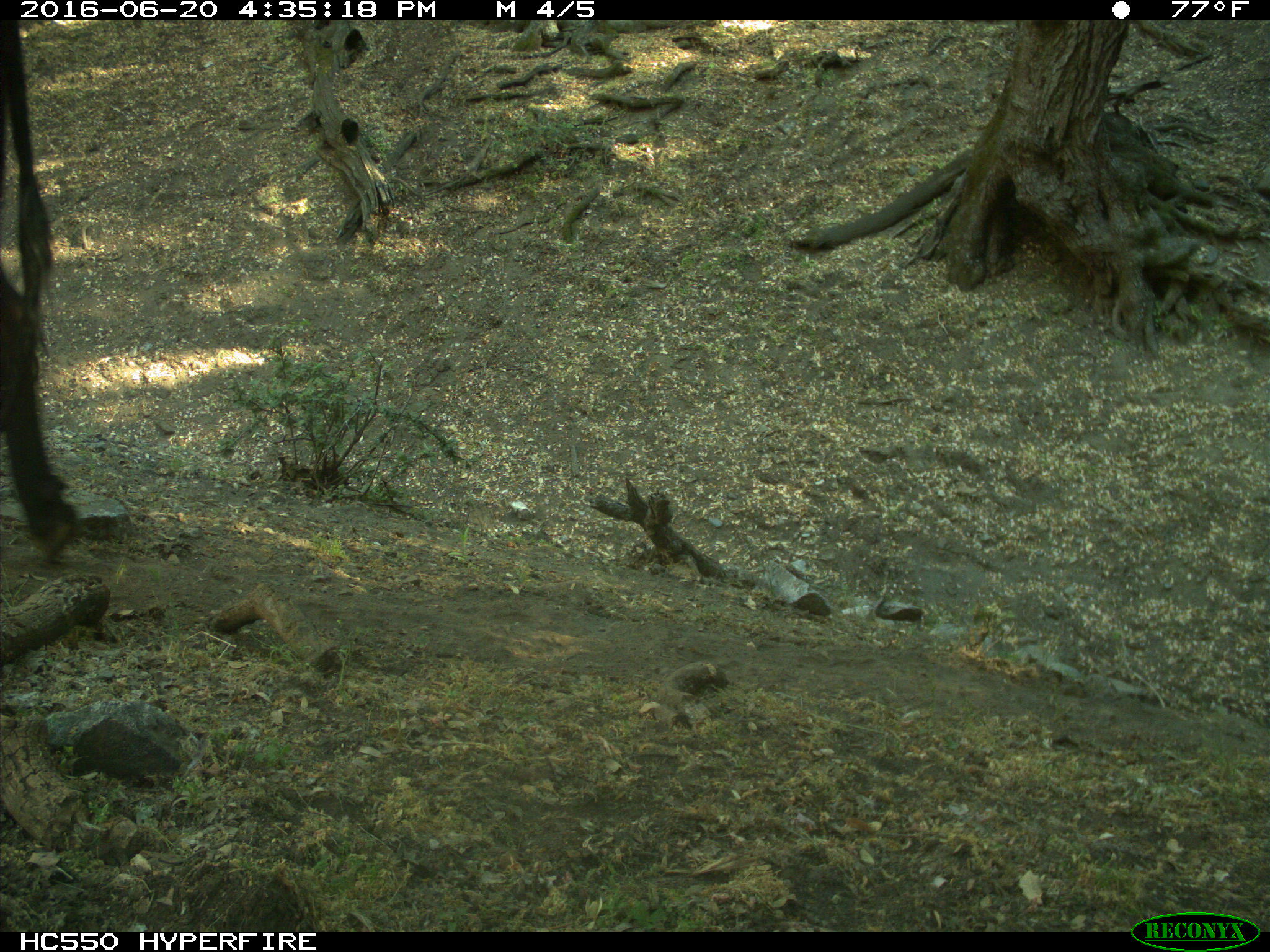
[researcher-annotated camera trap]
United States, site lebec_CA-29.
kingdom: Animalia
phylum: Chordata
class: Mammalia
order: Artiodactyla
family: Bovidae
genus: Bos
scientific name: Bos taurus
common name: domestic cow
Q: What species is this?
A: Bos taurus (domestic cow).